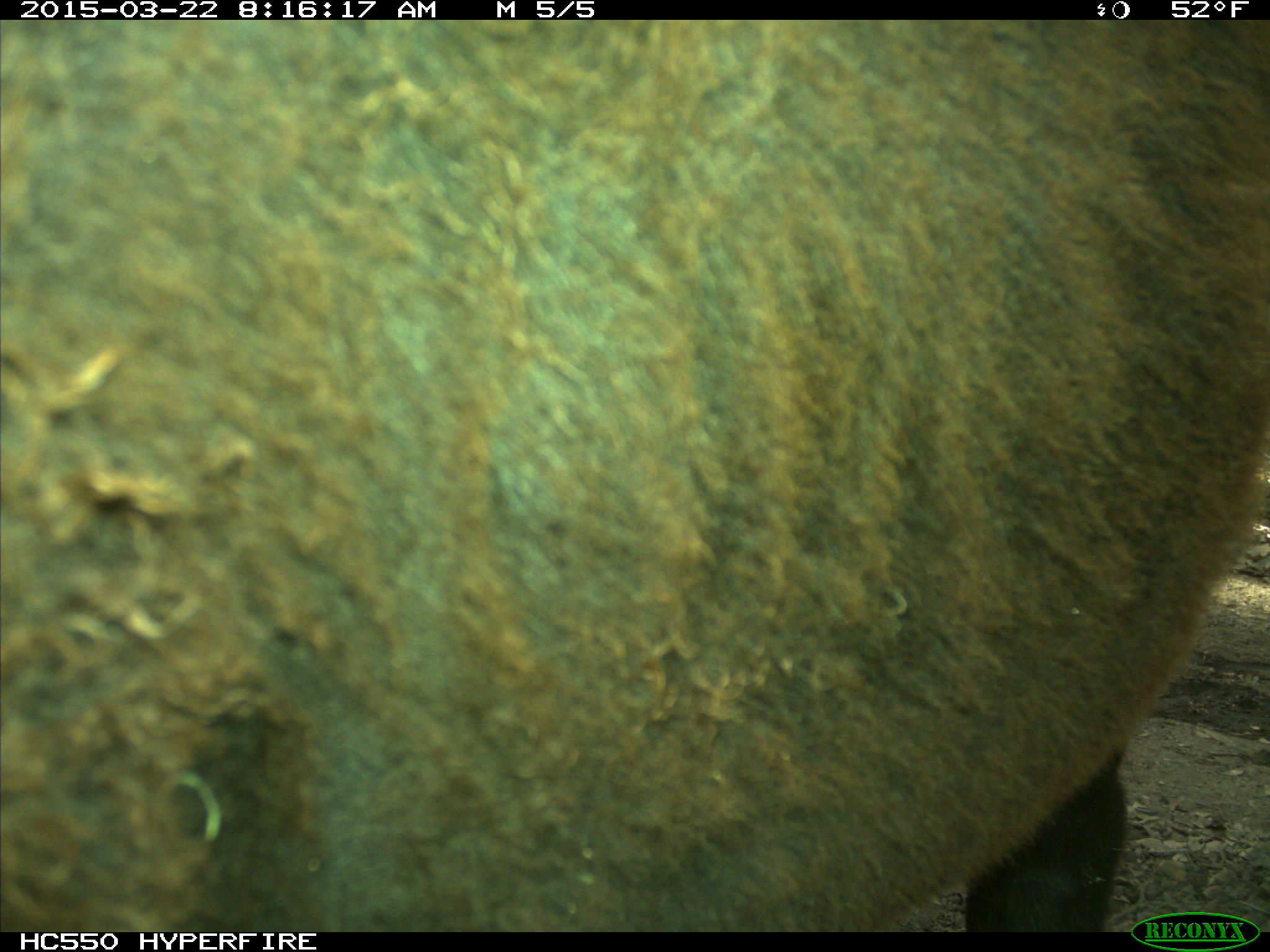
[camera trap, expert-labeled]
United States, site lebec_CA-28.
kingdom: Animalia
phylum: Chordata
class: Mammalia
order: Artiodactyla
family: Bovidae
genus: Bos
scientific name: Bos taurus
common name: domestic cow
Bos taurus (domestic cow).